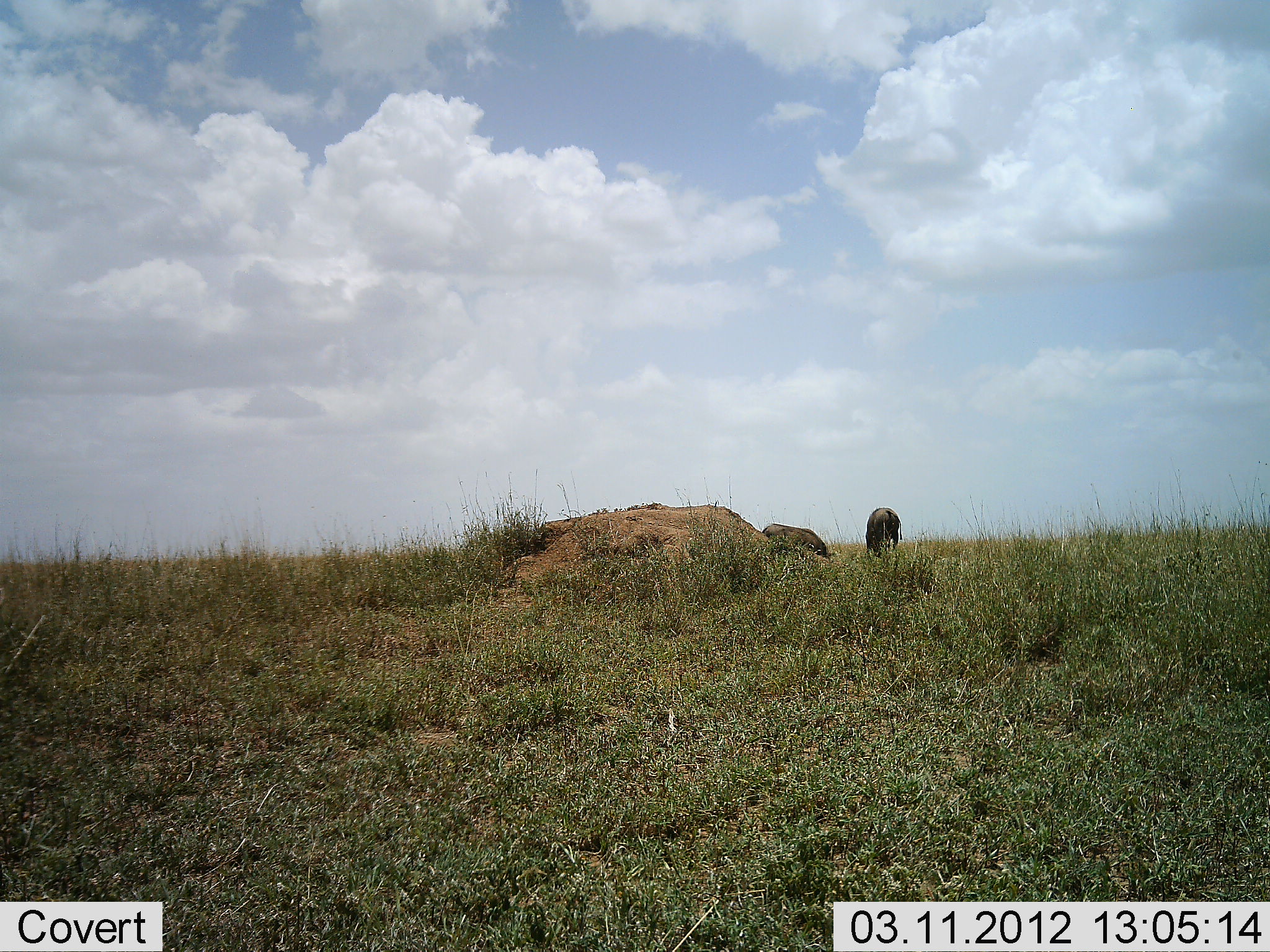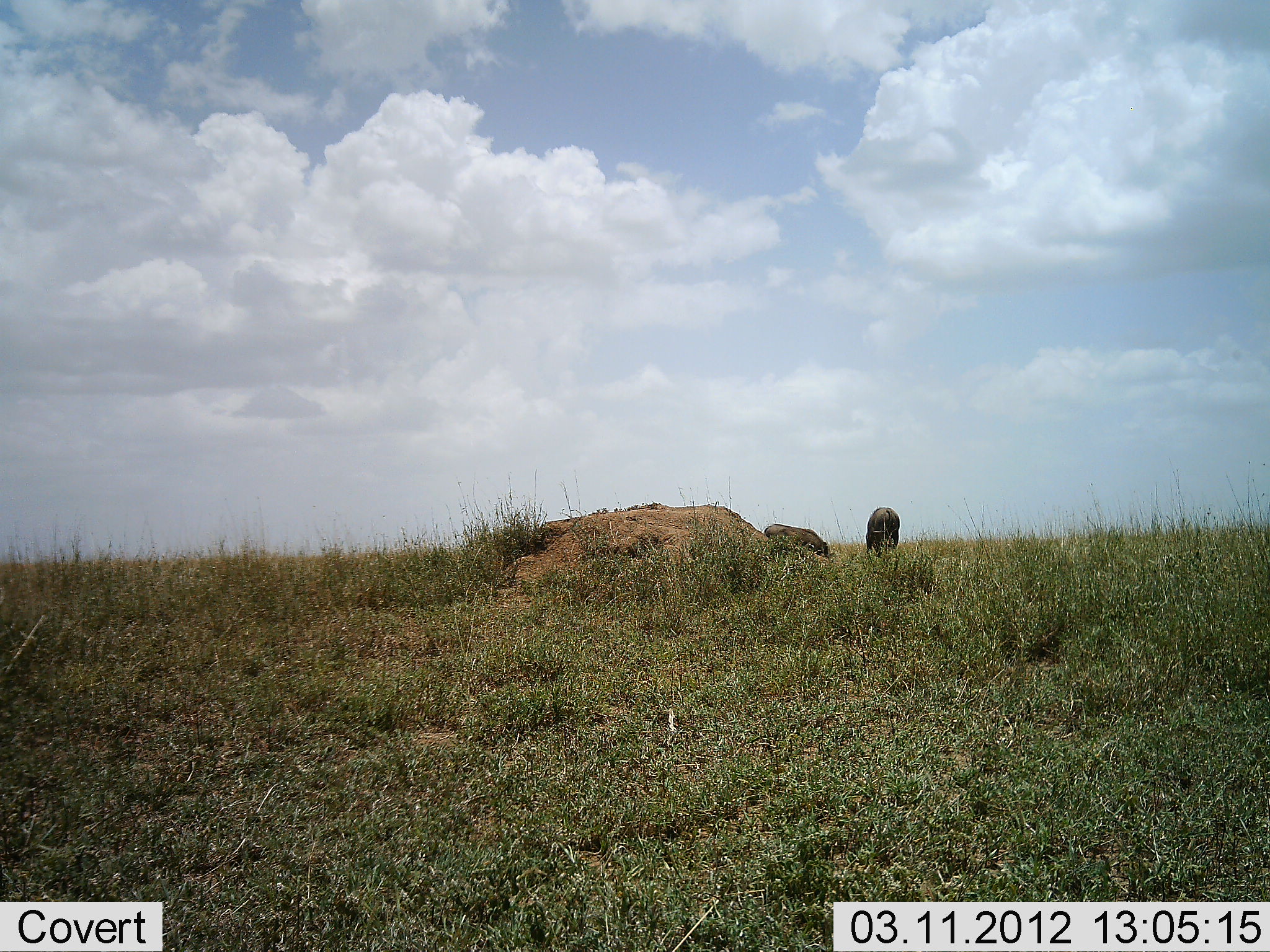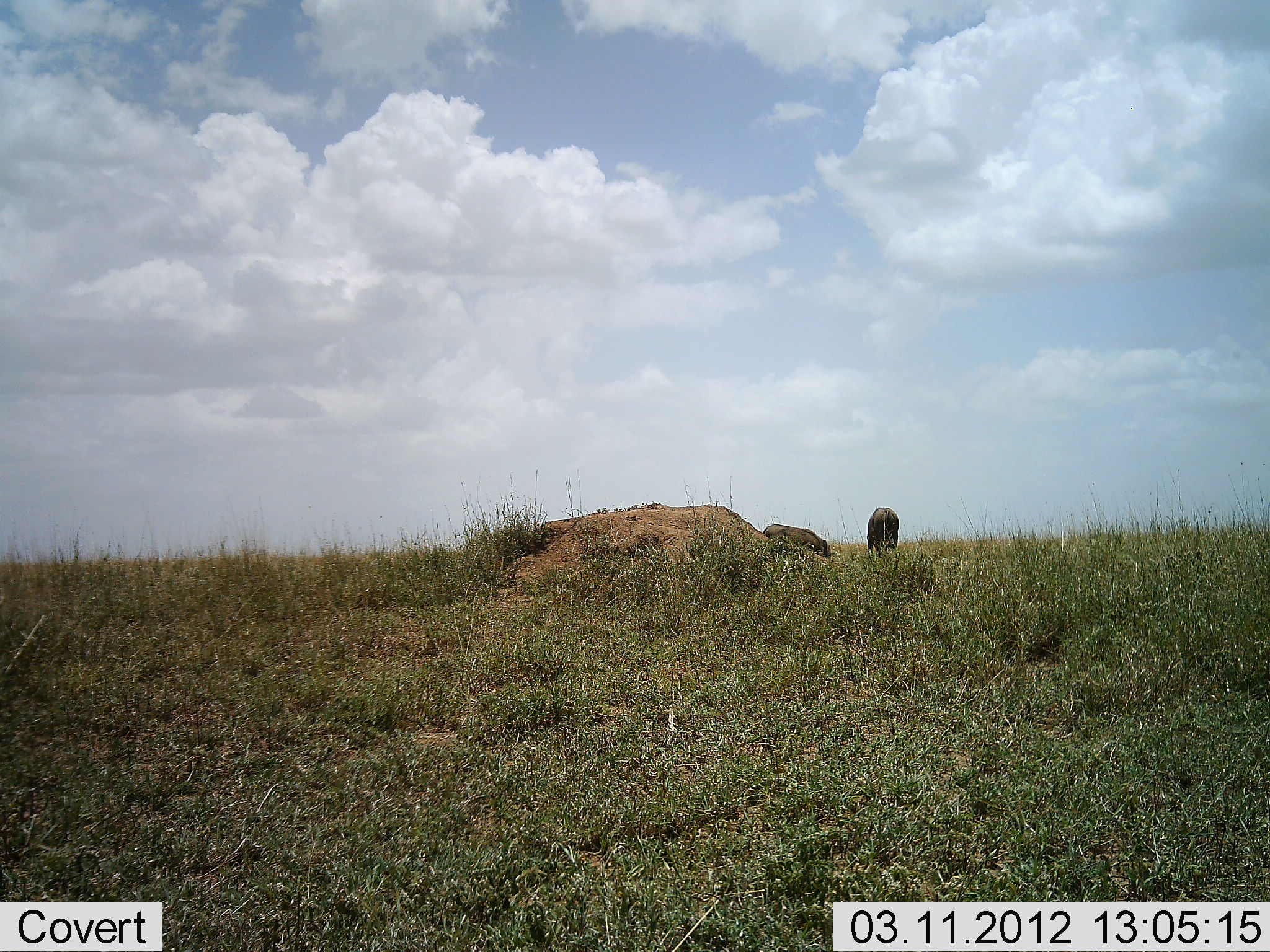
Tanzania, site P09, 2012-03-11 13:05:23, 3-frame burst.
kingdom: Animalia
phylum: Chordata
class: Mammalia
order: Artiodactyla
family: Bovidae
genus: Connochaetes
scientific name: Connochaetes taurinus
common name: blue wildebeest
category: wildebeest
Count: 2.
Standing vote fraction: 22%.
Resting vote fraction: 17%.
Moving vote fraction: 0%.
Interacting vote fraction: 0%.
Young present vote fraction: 0%.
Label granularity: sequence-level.